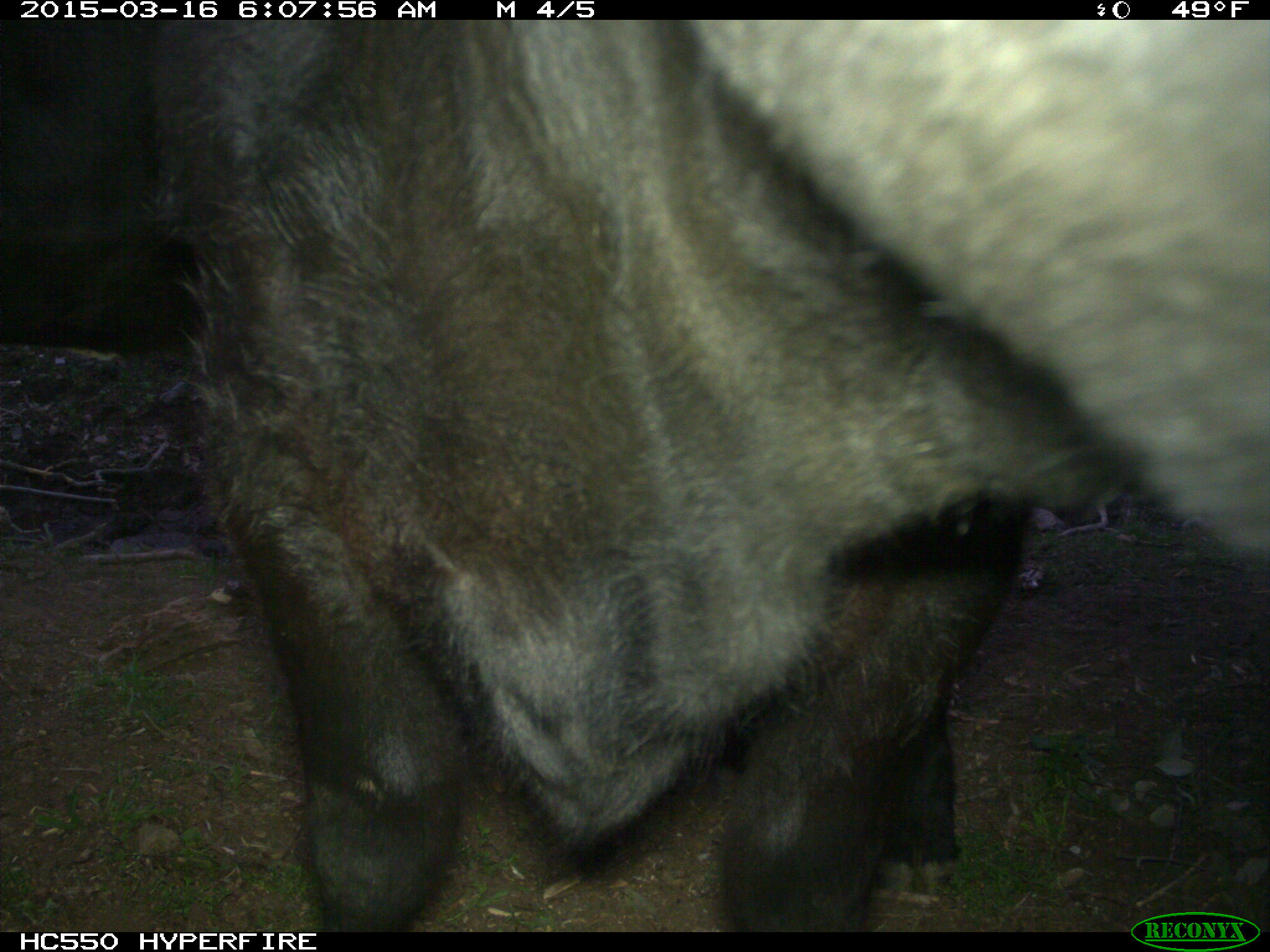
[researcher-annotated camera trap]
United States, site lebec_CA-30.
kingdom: Animalia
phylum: Chordata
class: Mammalia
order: Artiodactyla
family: Bovidae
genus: Bos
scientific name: Bos taurus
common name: domestic cow